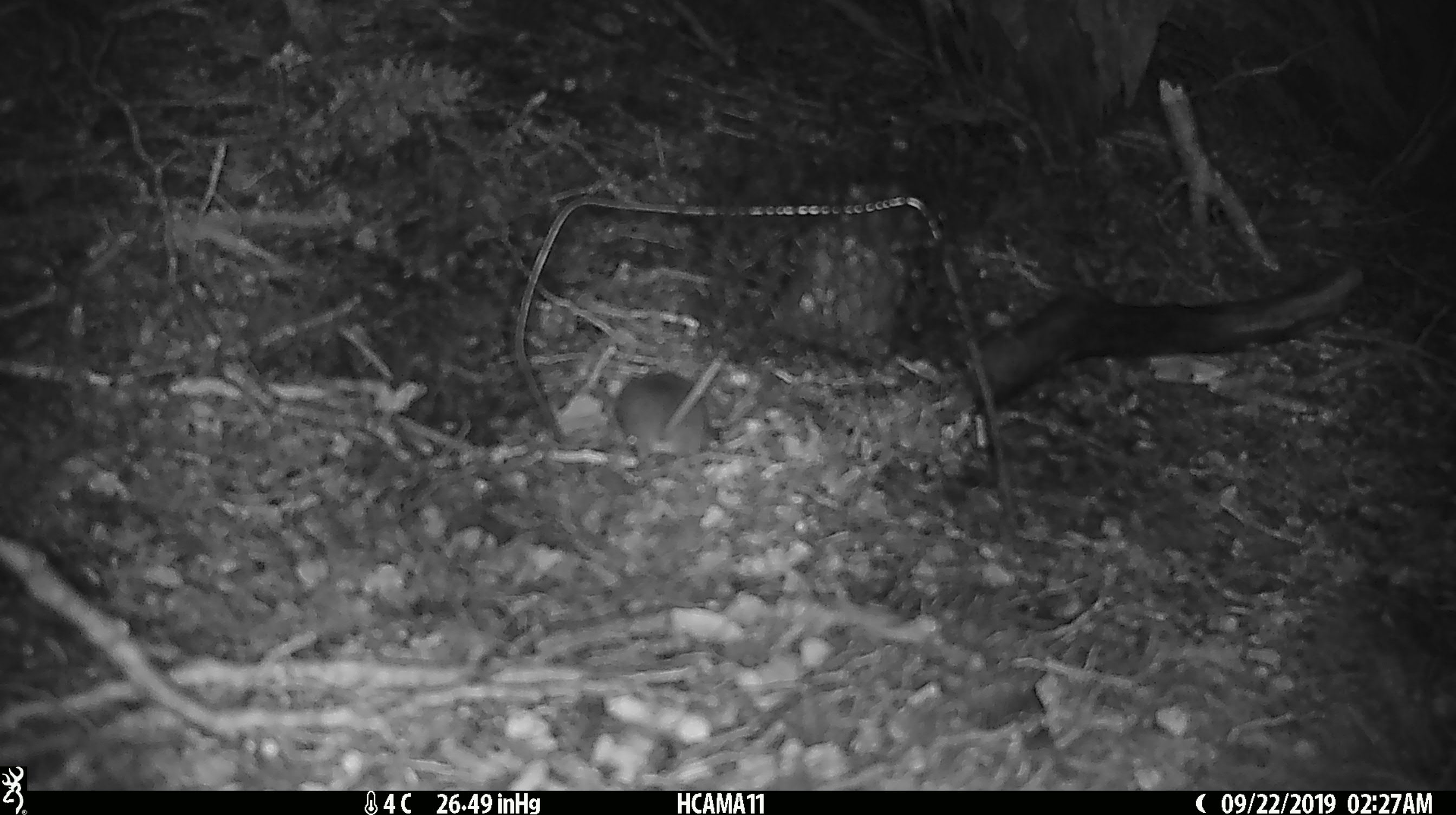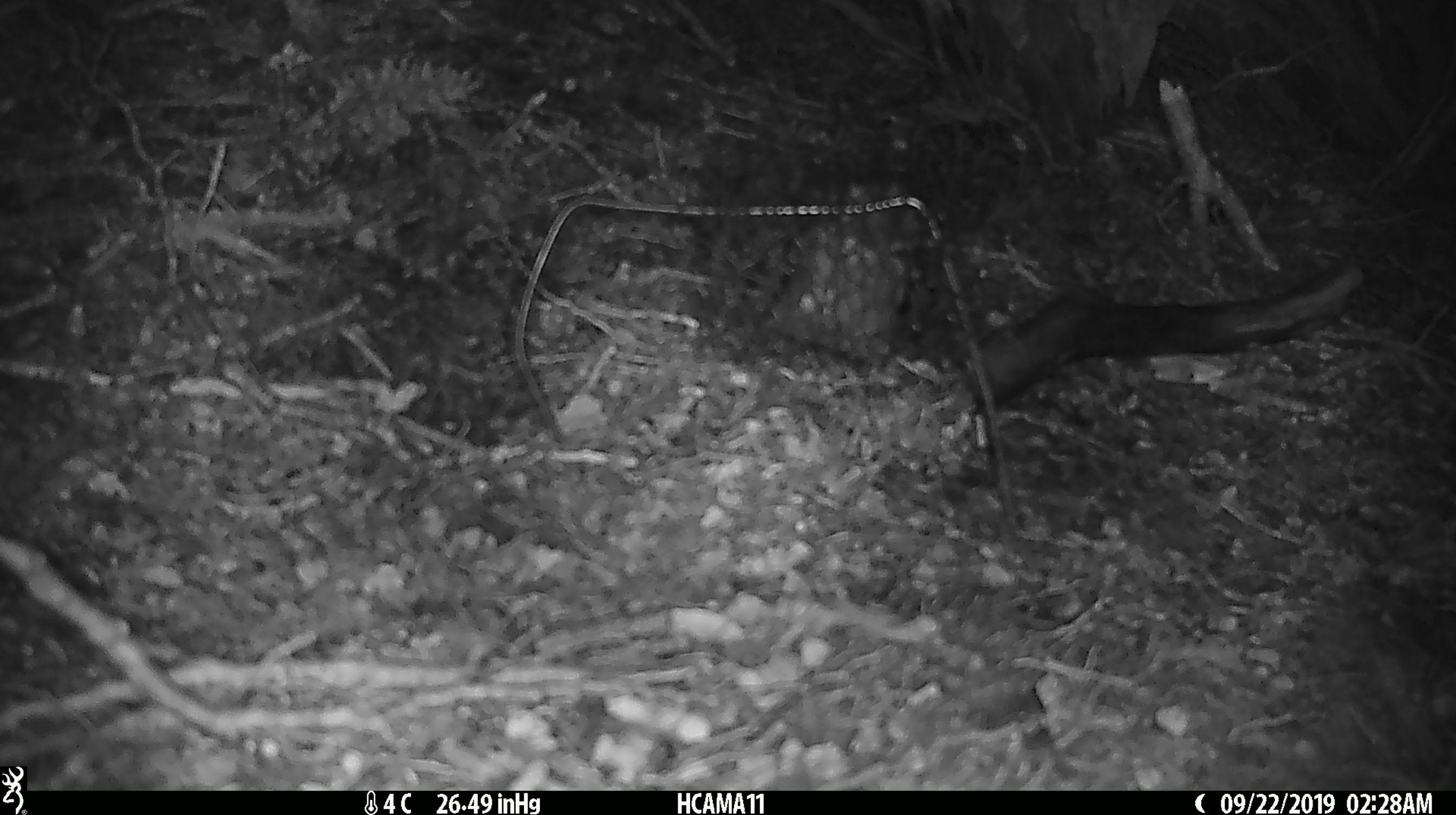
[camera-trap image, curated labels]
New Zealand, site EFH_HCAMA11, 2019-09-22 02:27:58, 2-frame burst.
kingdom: Animalia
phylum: Chordata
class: Mammalia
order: Rodentia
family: Muridae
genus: Mus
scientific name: Mus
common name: mouse